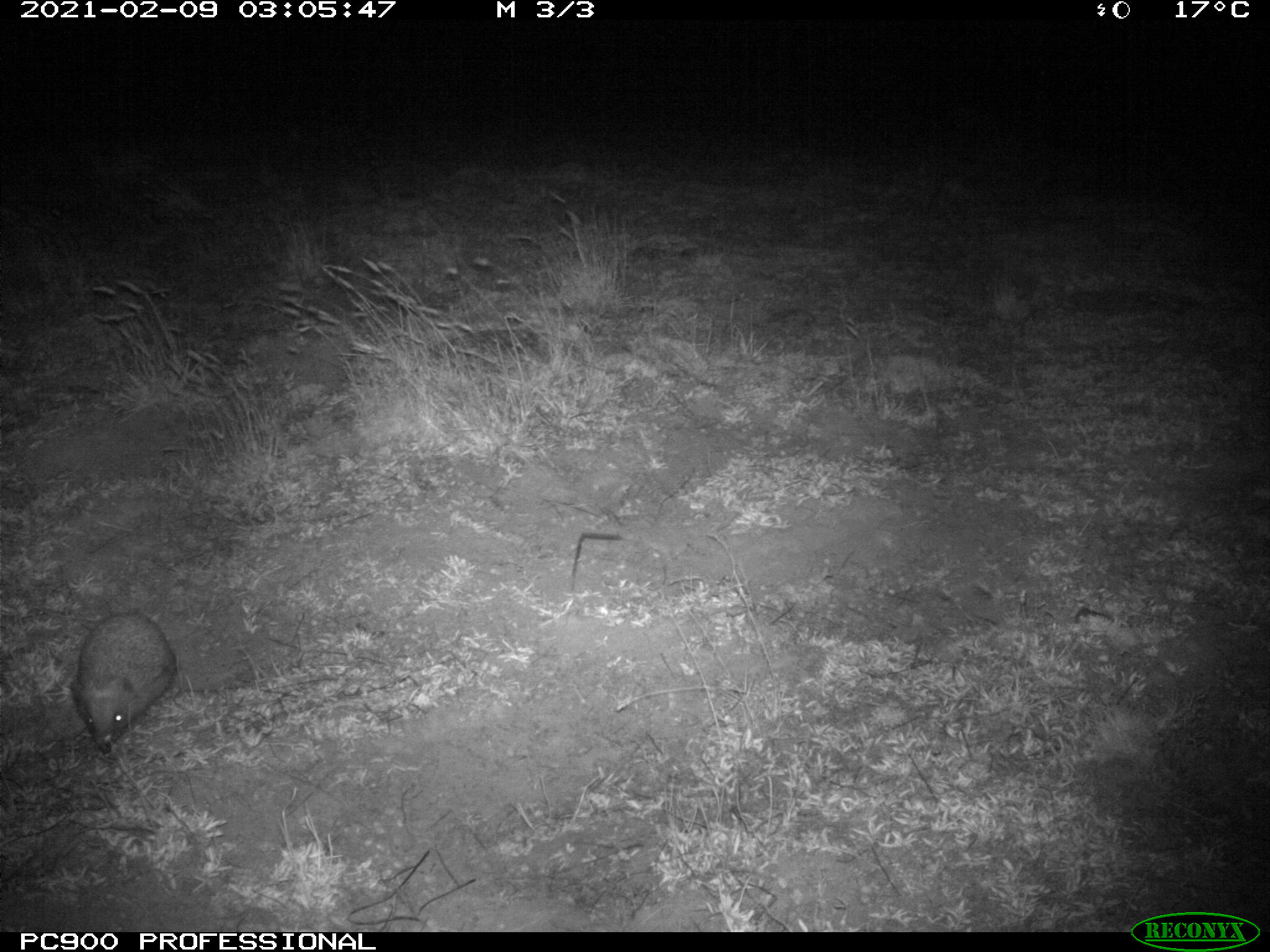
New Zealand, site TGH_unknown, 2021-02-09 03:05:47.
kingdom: Animalia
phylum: Chordata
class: Mammalia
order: Eulipotyphla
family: Erinaceidae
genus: Erinaceus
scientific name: Erinaceus europaeus europaeus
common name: european hedgehog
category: hedgehog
Hedgehog (european hedgehog) (Erinaceus europaeus europaeus).